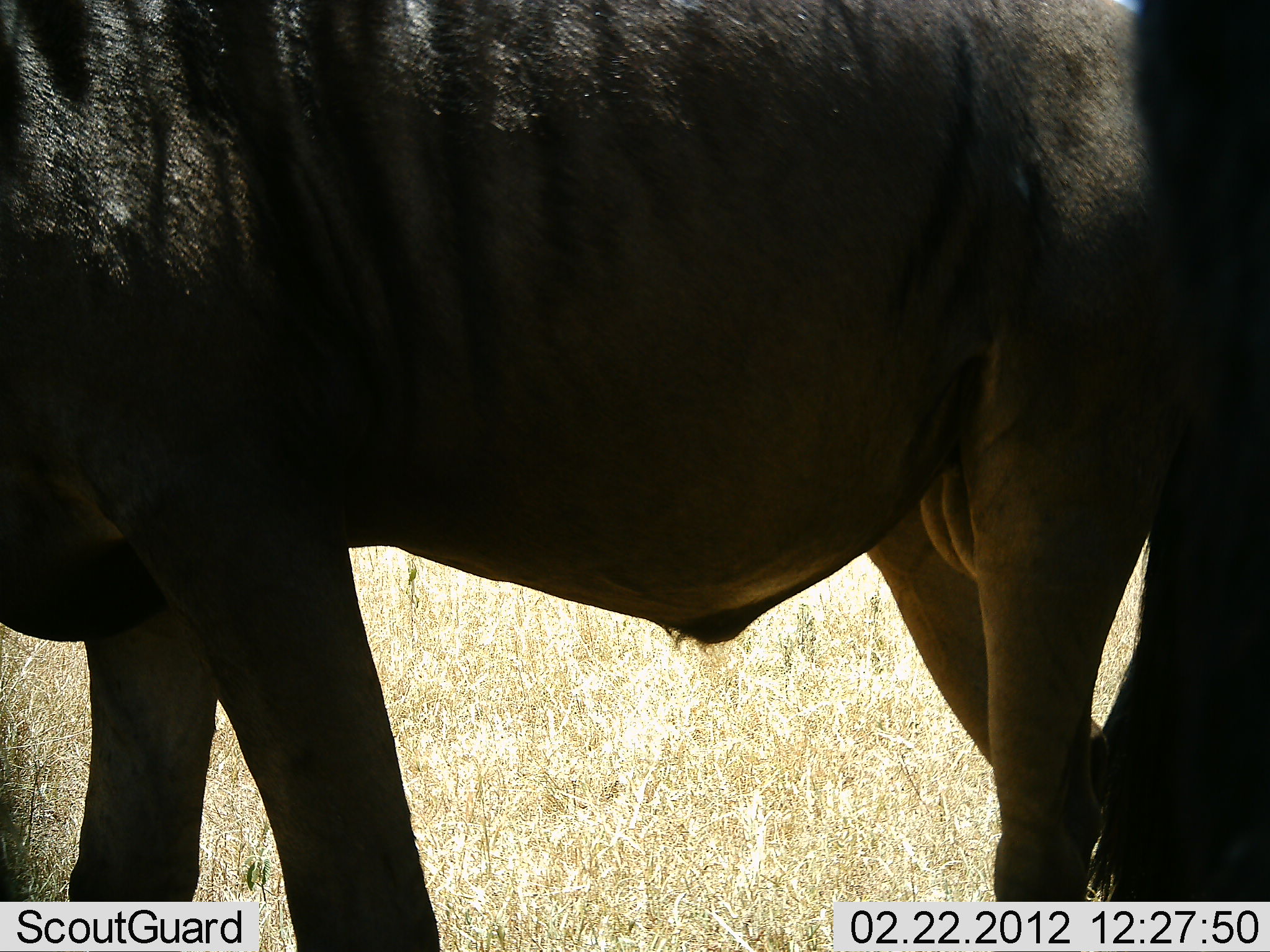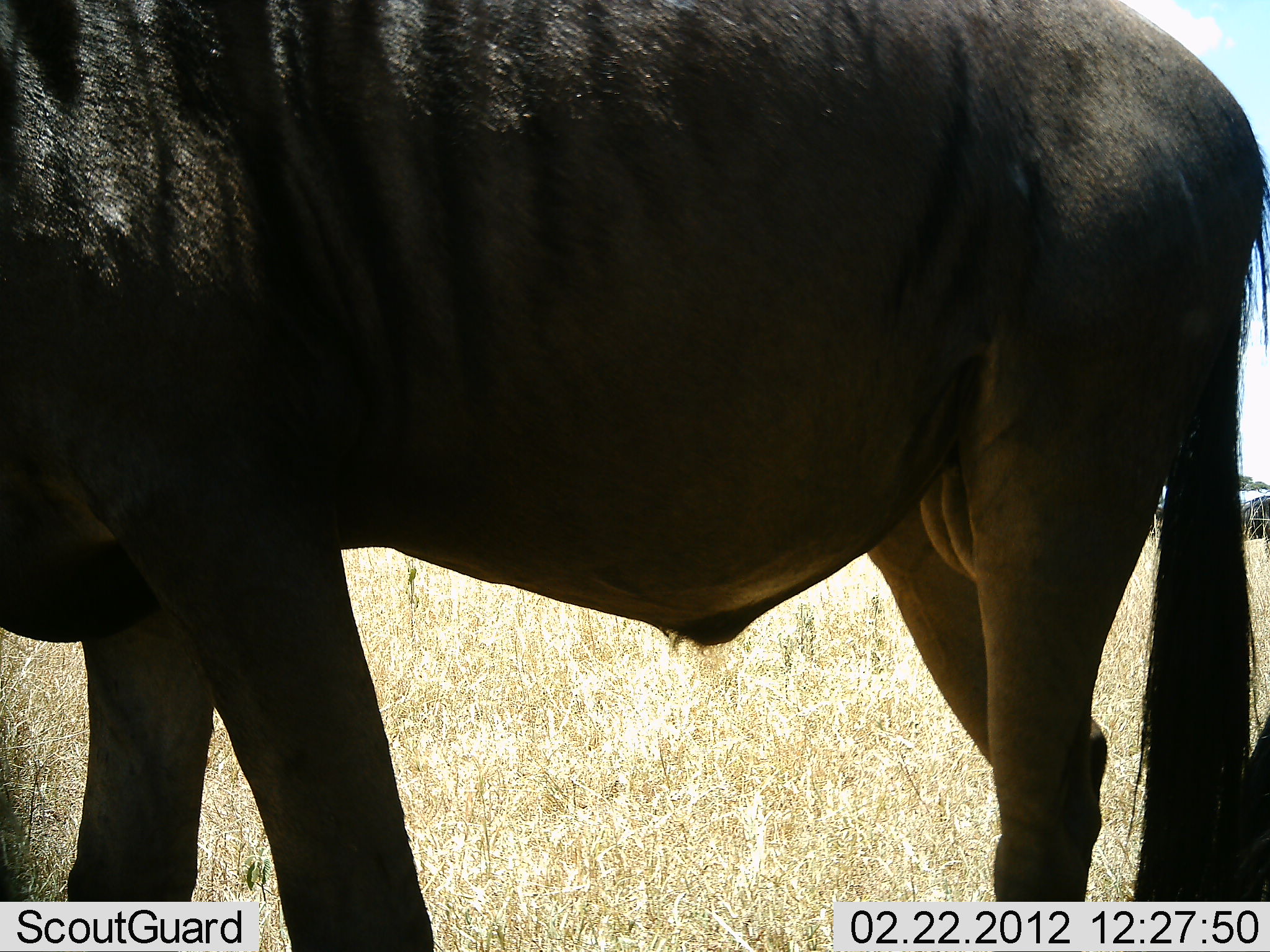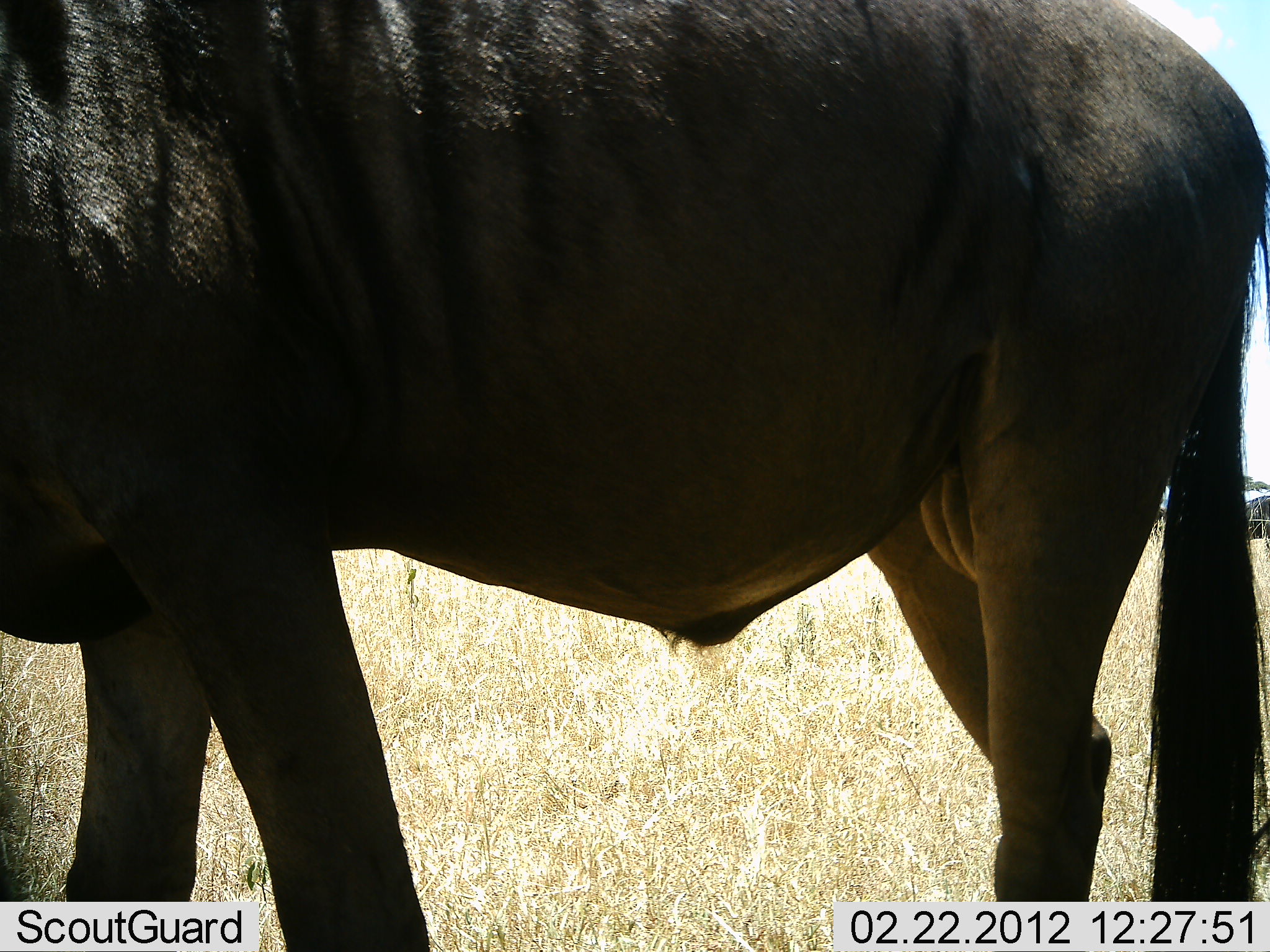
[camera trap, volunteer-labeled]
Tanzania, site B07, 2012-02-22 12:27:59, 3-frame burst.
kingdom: Animalia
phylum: Chordata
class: Mammalia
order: Artiodactyla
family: Bovidae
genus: Connochaetes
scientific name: Connochaetes taurinus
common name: blue wildebeest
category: wildebeest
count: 1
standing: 96%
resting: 9%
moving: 4%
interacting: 0%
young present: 0%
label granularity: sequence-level